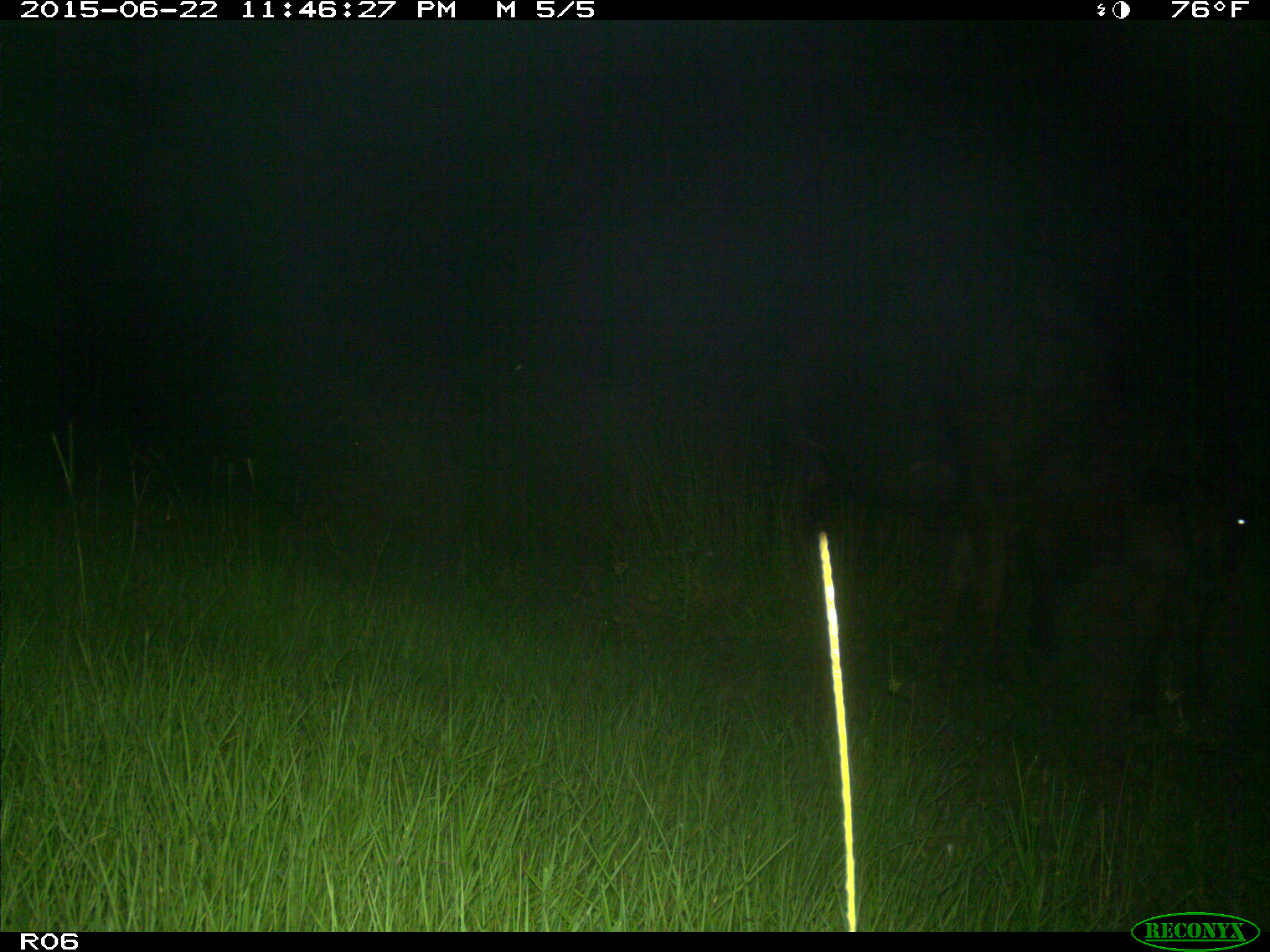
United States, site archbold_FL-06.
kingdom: Animalia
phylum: Chordata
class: Mammalia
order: Artiodactyla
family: Bovidae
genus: Bos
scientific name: Bos taurus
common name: domestic cow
Bos taurus (domestic cow).